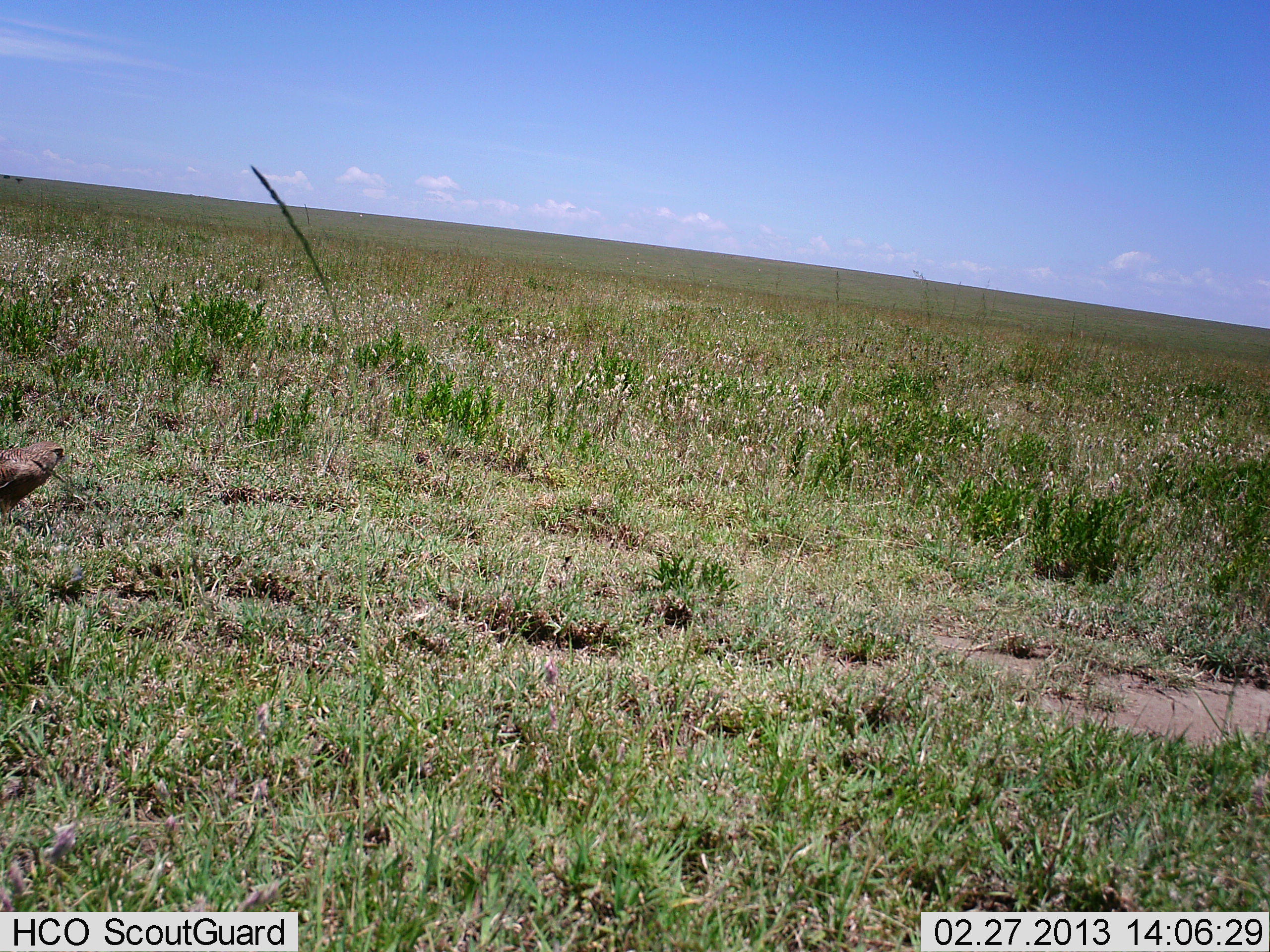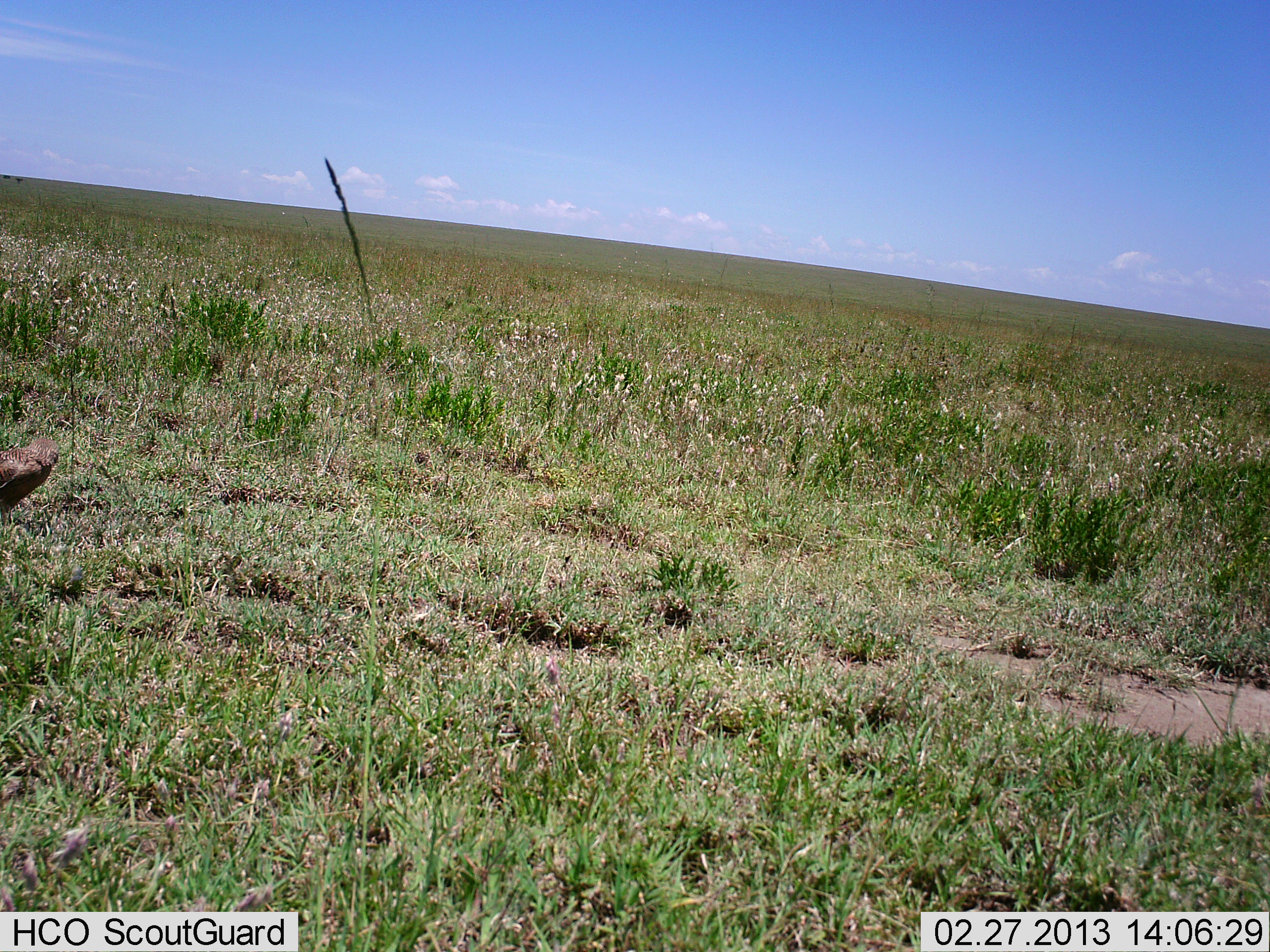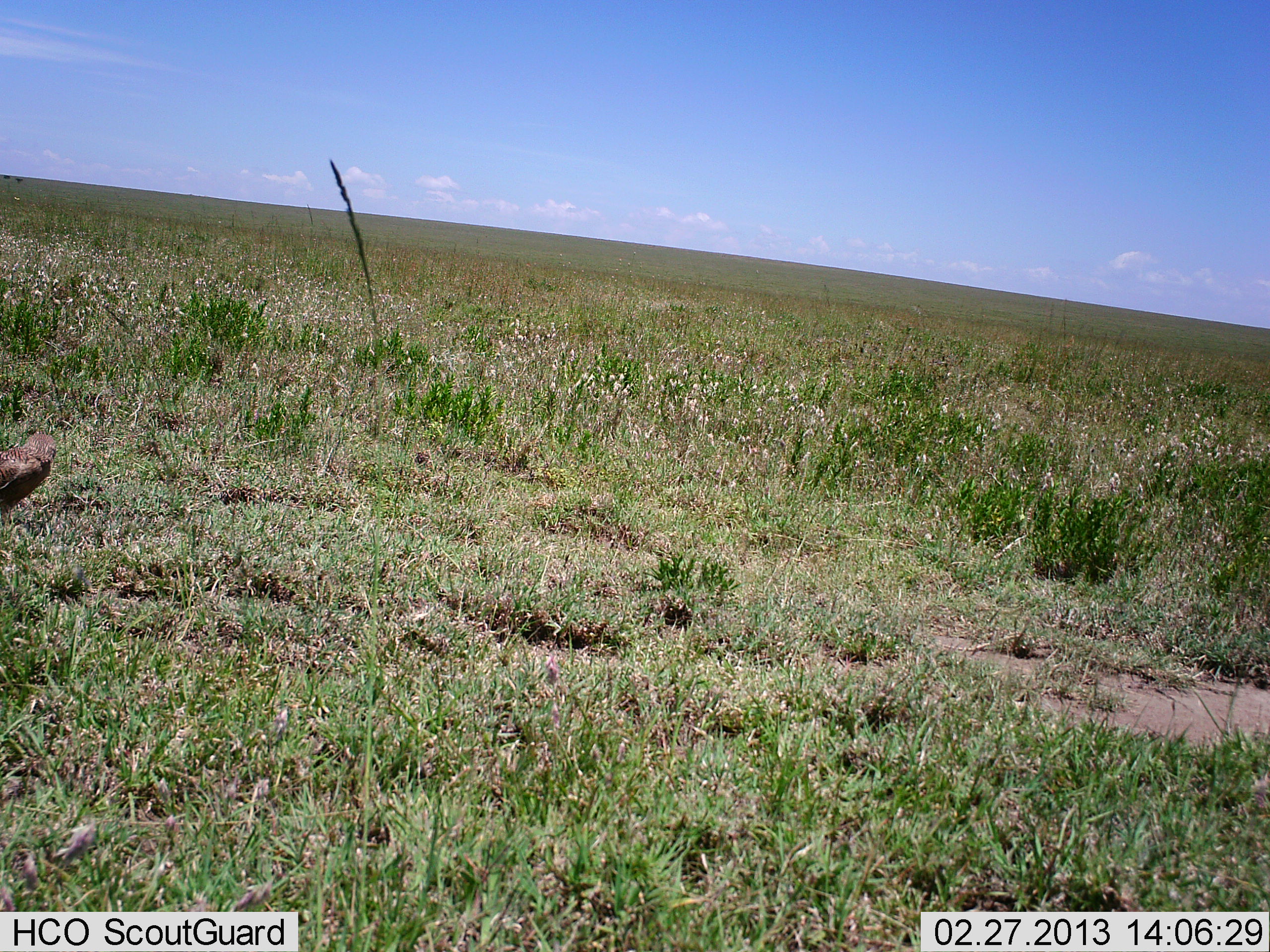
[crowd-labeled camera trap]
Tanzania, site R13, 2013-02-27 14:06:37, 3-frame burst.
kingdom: Animalia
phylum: Chordata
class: Aves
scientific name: Aves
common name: bird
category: otherbird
Otherbird (bird) (Aves), count 1. Behavior (volunteer vote fractions): standing 97%, resting 3%, moving 0%, interacting 0%. Young present (vote fraction): 0%. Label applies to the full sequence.